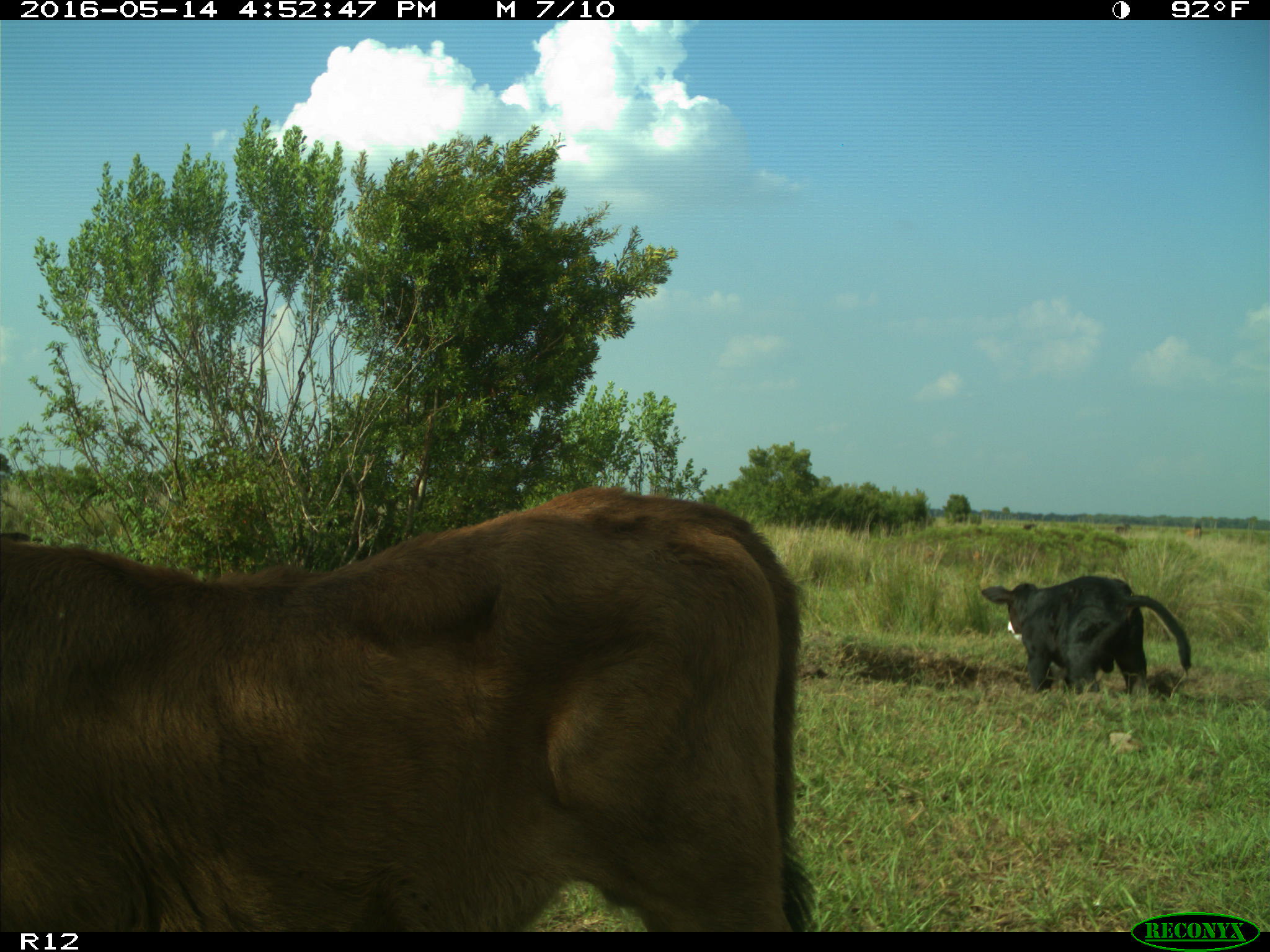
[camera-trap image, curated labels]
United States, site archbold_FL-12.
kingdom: Animalia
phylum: Chordata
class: Mammalia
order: Artiodactyla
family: Bovidae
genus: Bos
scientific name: Bos taurus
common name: domestic cow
Bos taurus (domestic cow).